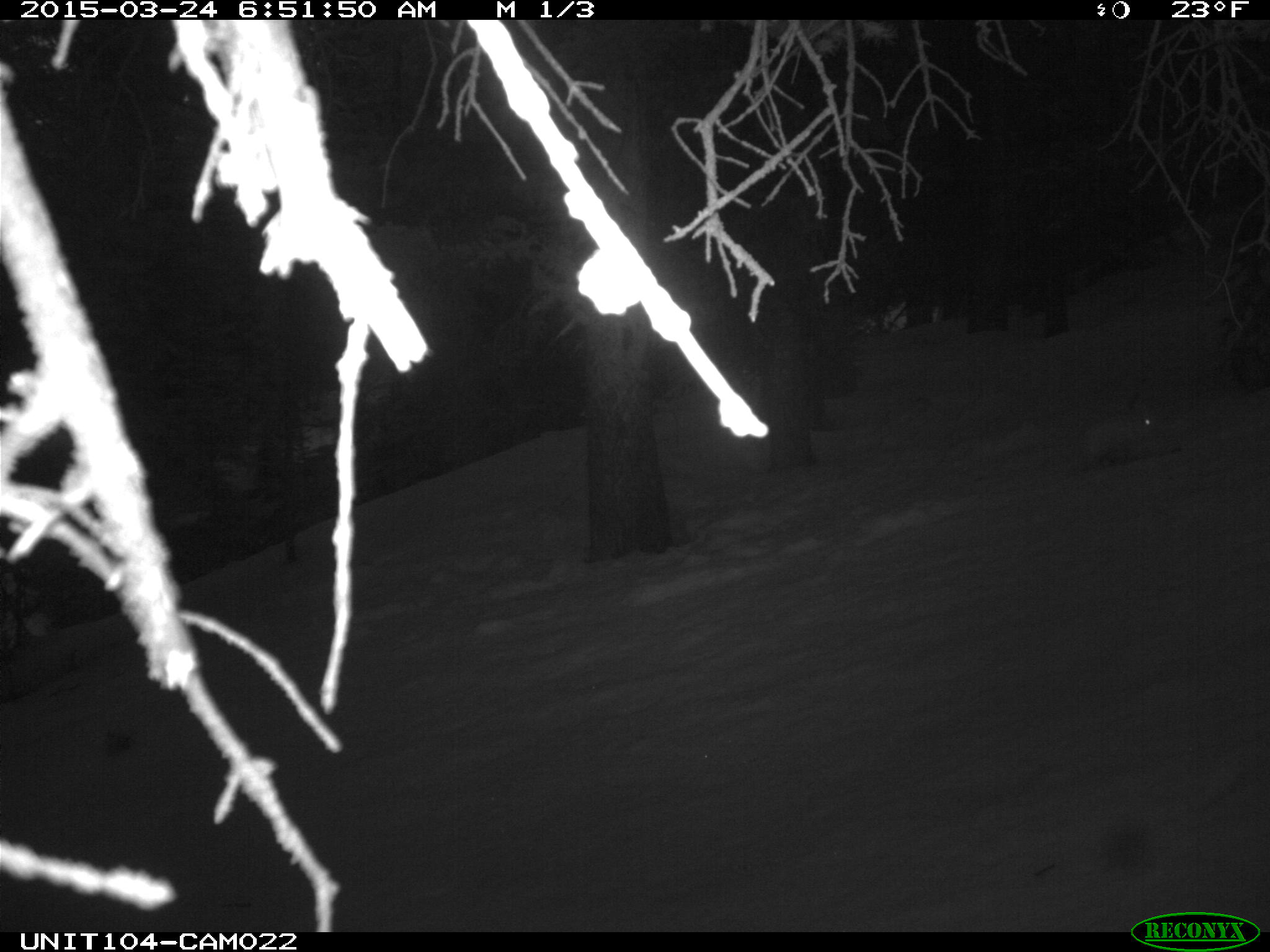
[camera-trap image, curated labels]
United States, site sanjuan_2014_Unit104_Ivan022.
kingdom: Animalia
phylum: Chordata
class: Mammalia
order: Lagomorpha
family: Leporidae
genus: Lepus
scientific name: Lepus americanus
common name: snowshoe hare